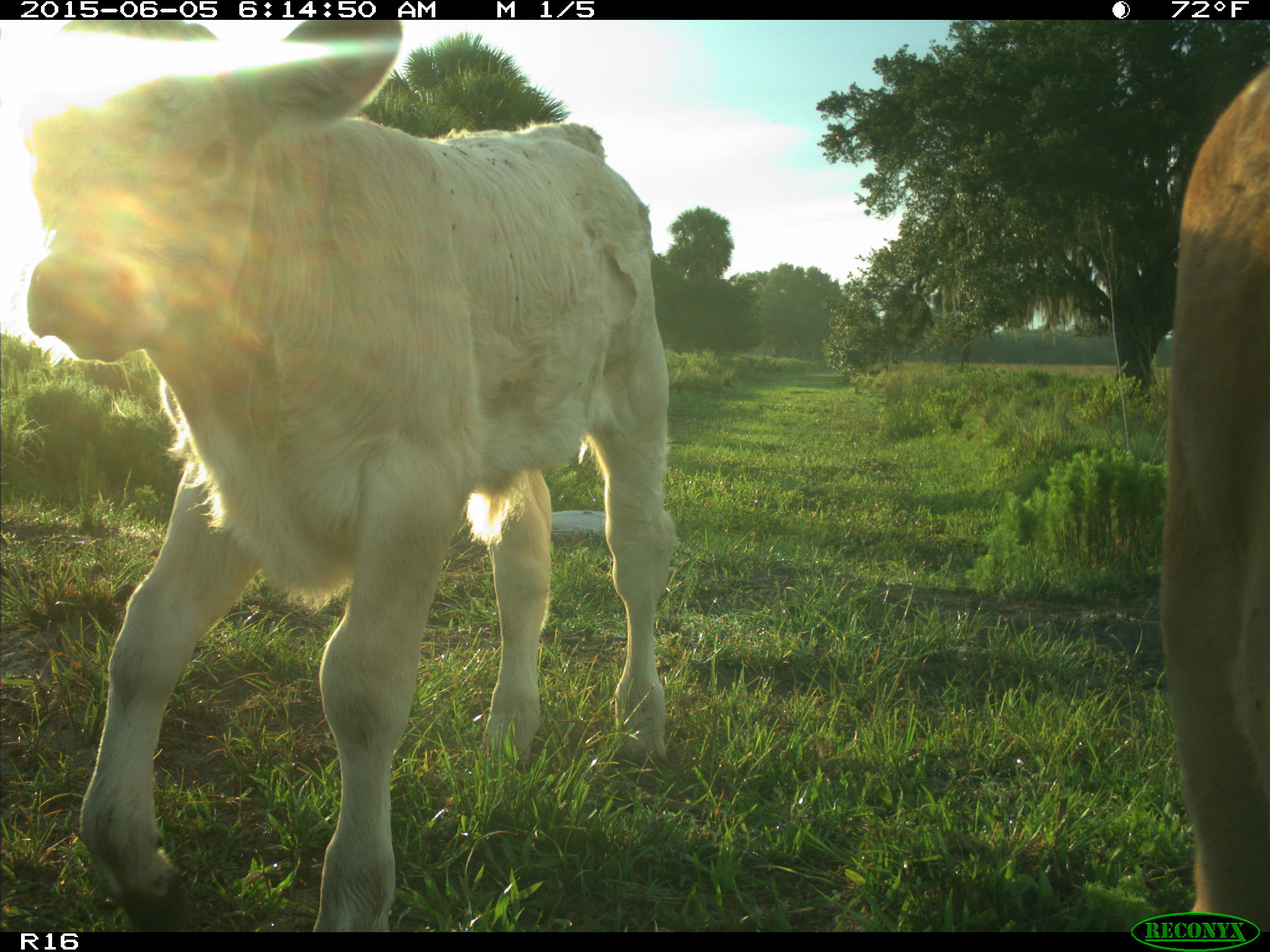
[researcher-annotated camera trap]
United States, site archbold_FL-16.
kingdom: Animalia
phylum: Chordata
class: Mammalia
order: Artiodactyla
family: Bovidae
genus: Bos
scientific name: Bos taurus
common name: domestic cow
Bos taurus (domestic cow).